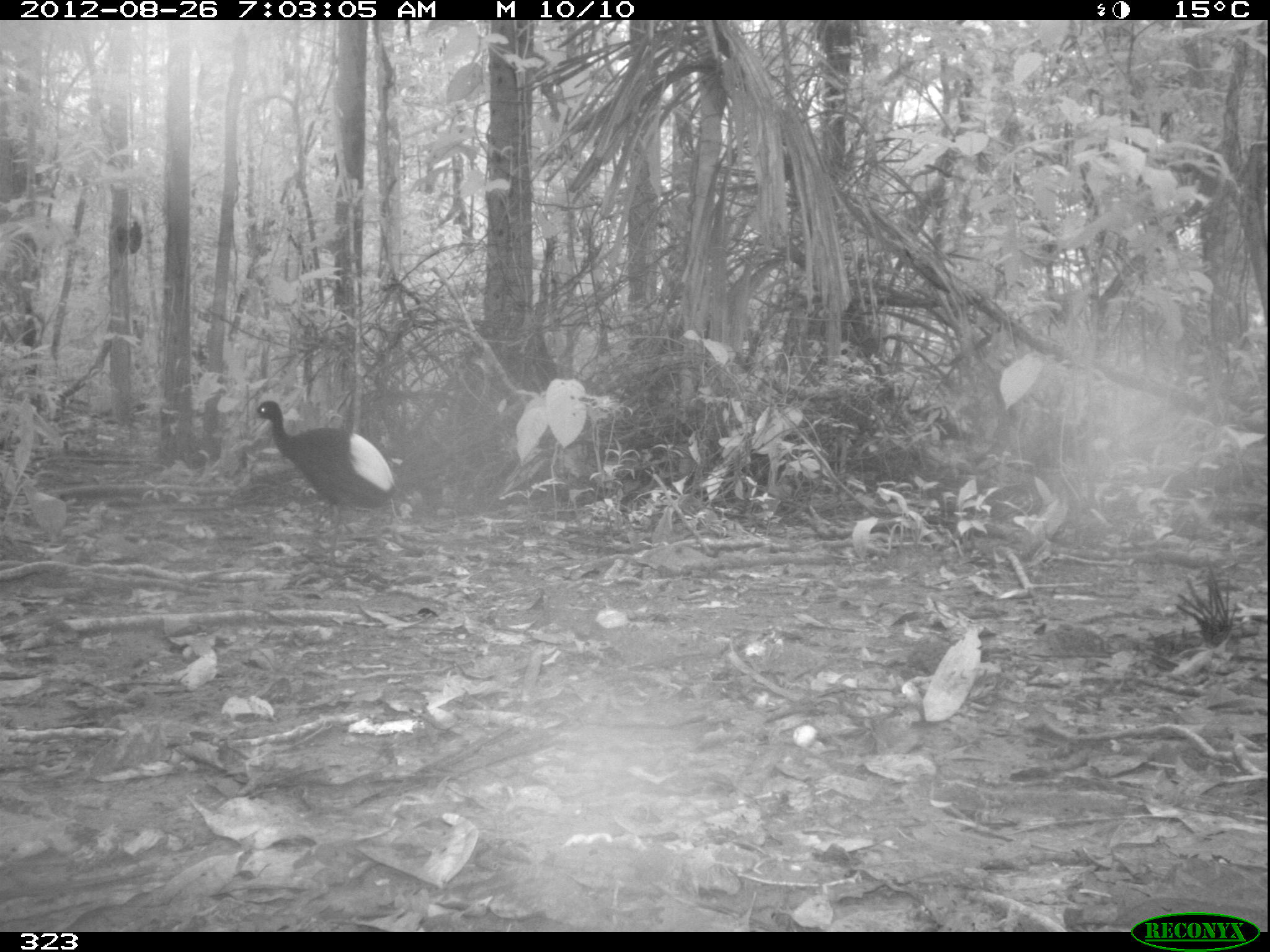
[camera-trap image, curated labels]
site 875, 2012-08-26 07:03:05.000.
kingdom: Animalia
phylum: Chordata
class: Aves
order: Gruiformes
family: Psophiidae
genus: Psophia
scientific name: Psophia leucoptera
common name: pale-winged trumpeter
Psophia leucoptera (pale-winged trumpeter).